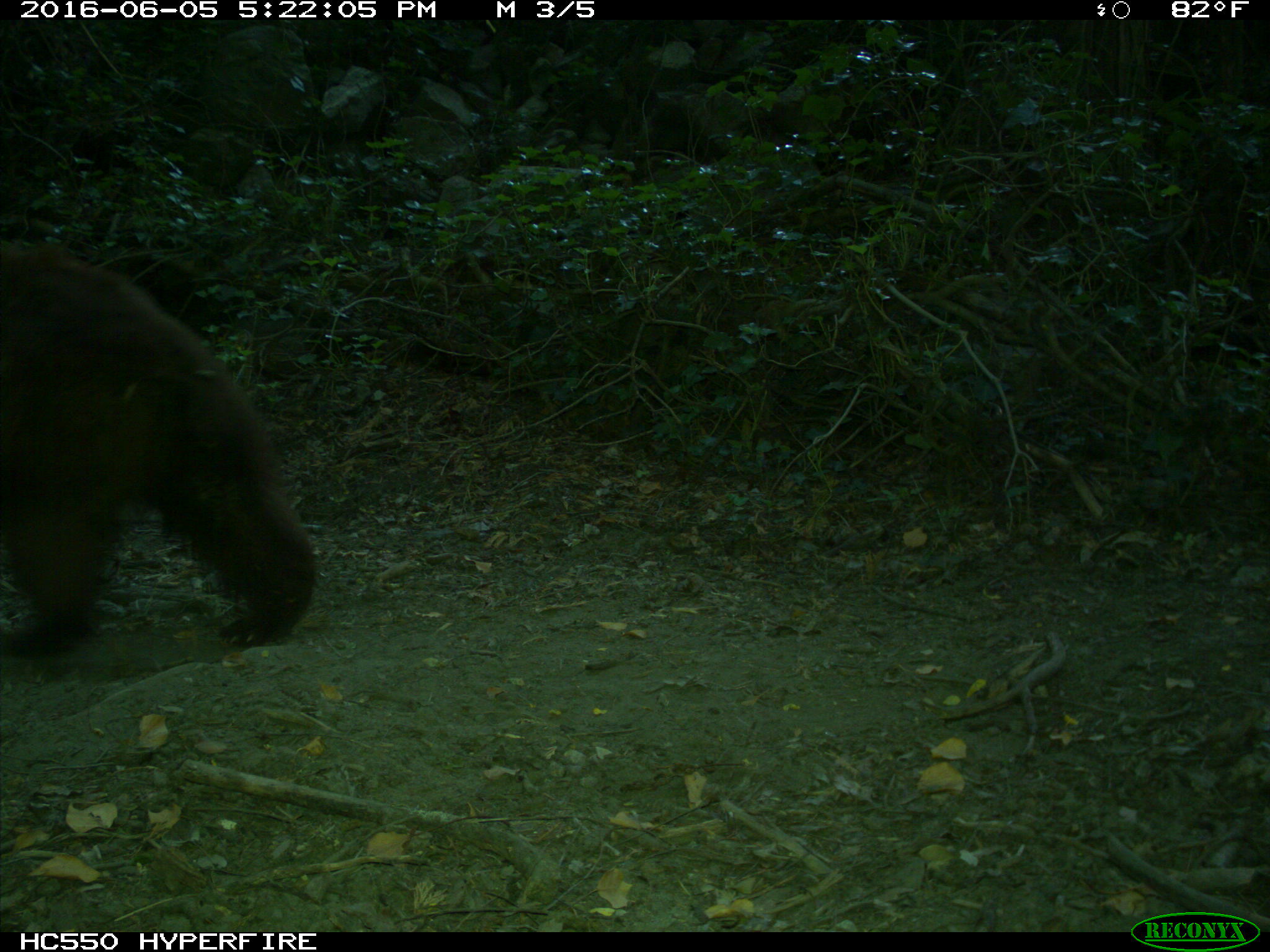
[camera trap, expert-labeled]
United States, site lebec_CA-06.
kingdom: Animalia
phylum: Chordata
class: Mammalia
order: Carnivora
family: Ursidae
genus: Ursus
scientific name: Ursus americanus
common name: american black bear